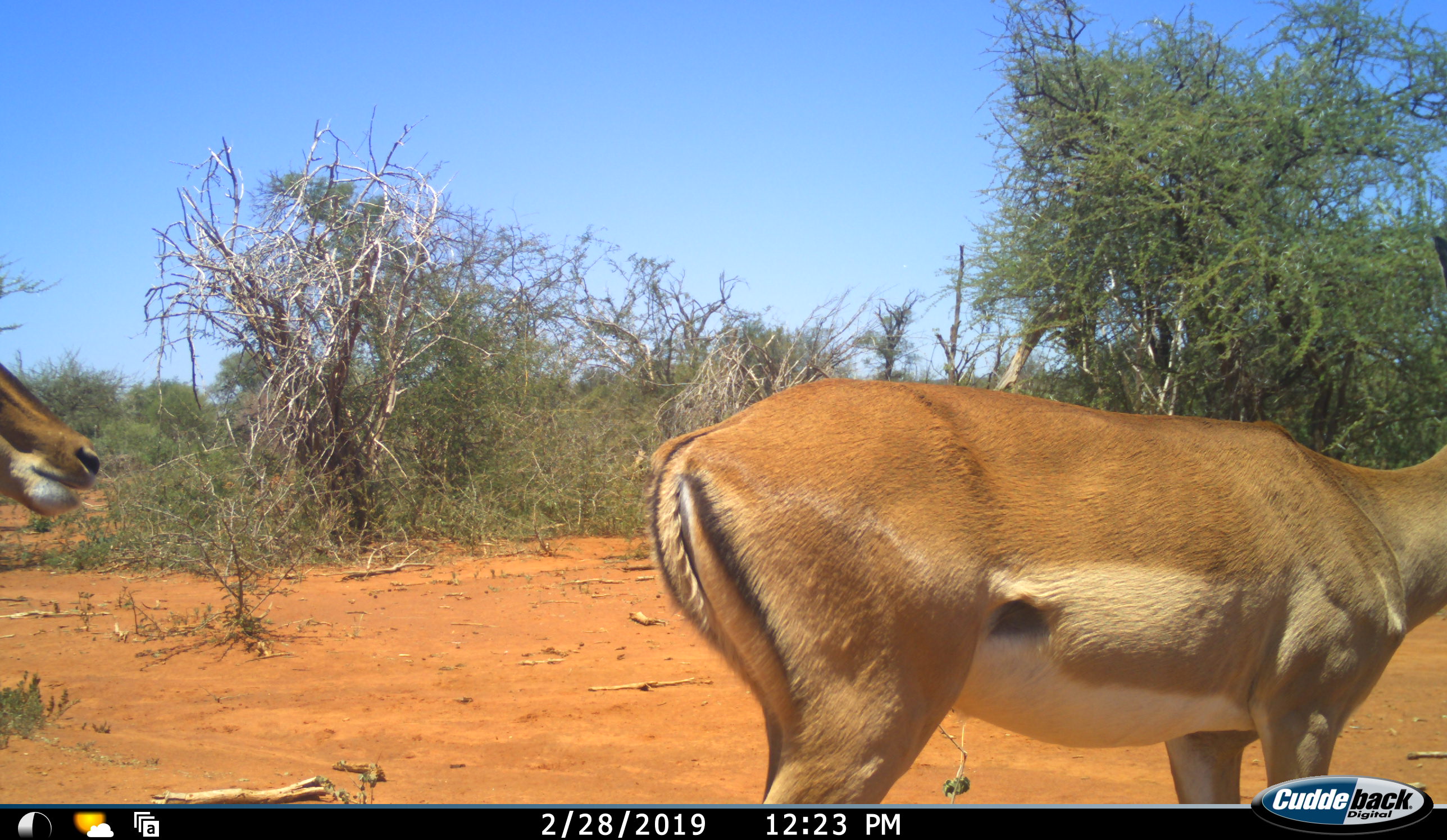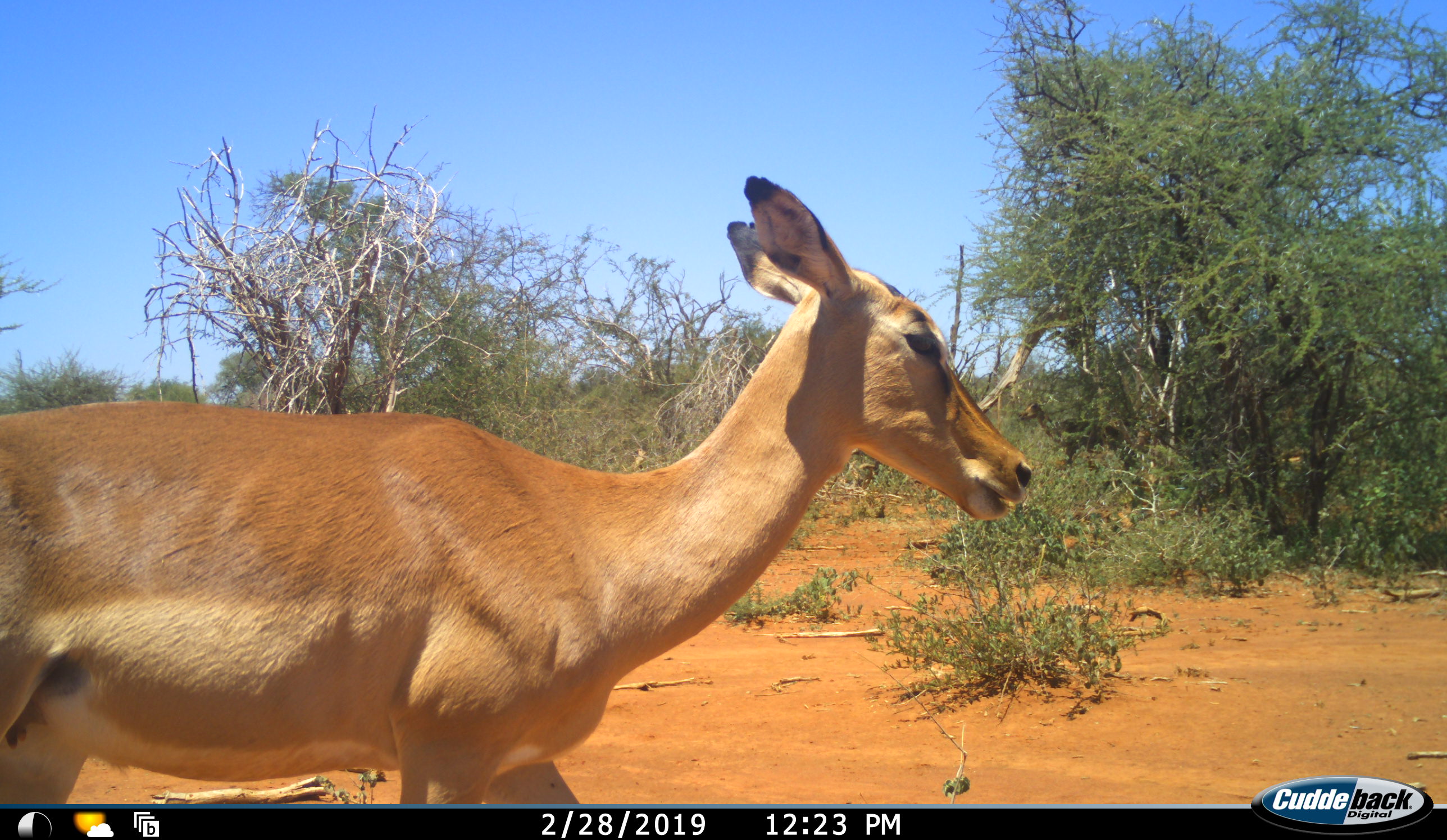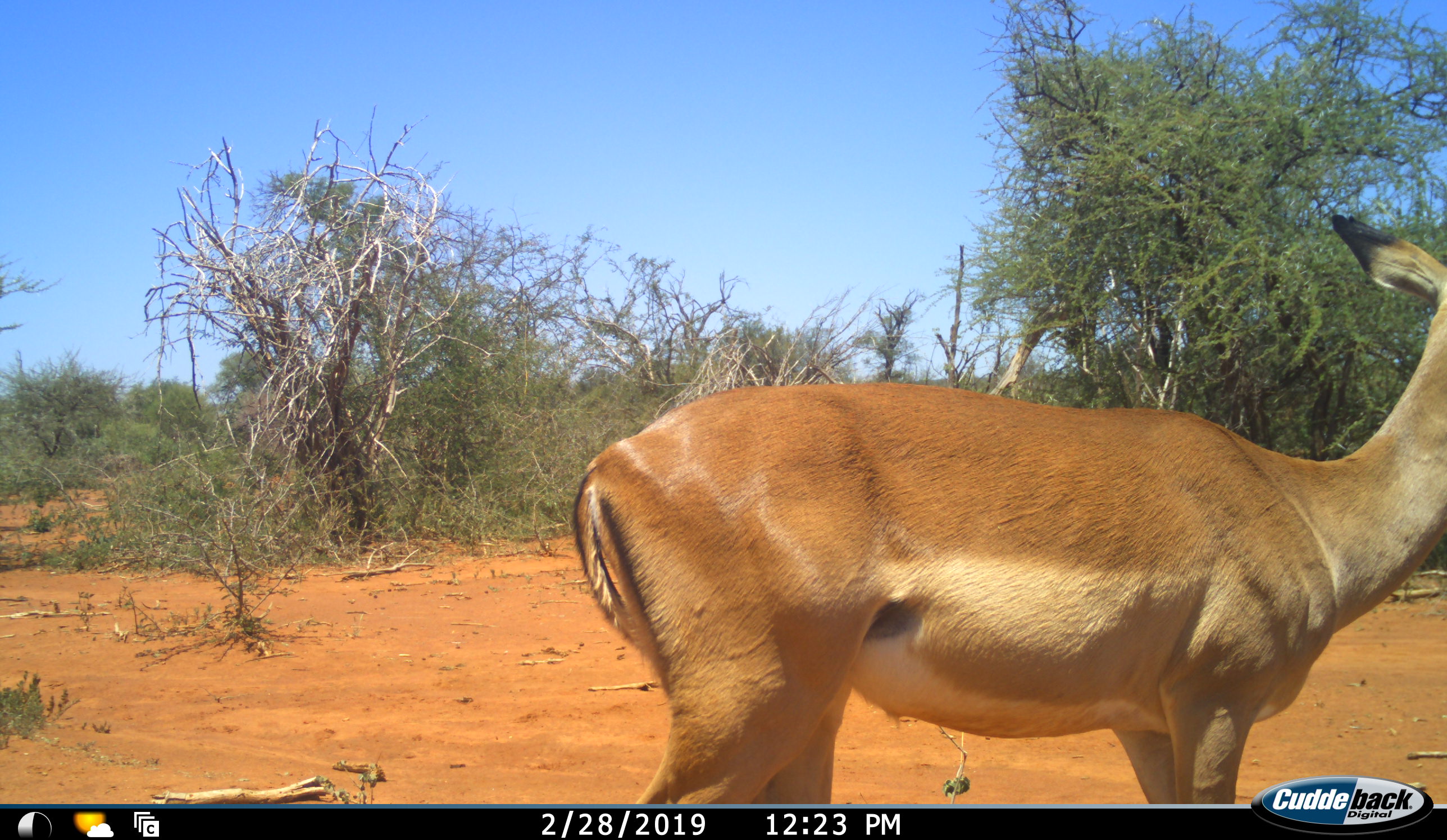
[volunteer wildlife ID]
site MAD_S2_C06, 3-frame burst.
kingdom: Animalia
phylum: Chordata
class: Mammalia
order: Artiodactyla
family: Bovidae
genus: Aepyceros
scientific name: Aepyceros melampus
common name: impala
Impala (Aepyceros melampus), count 2. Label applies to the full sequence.